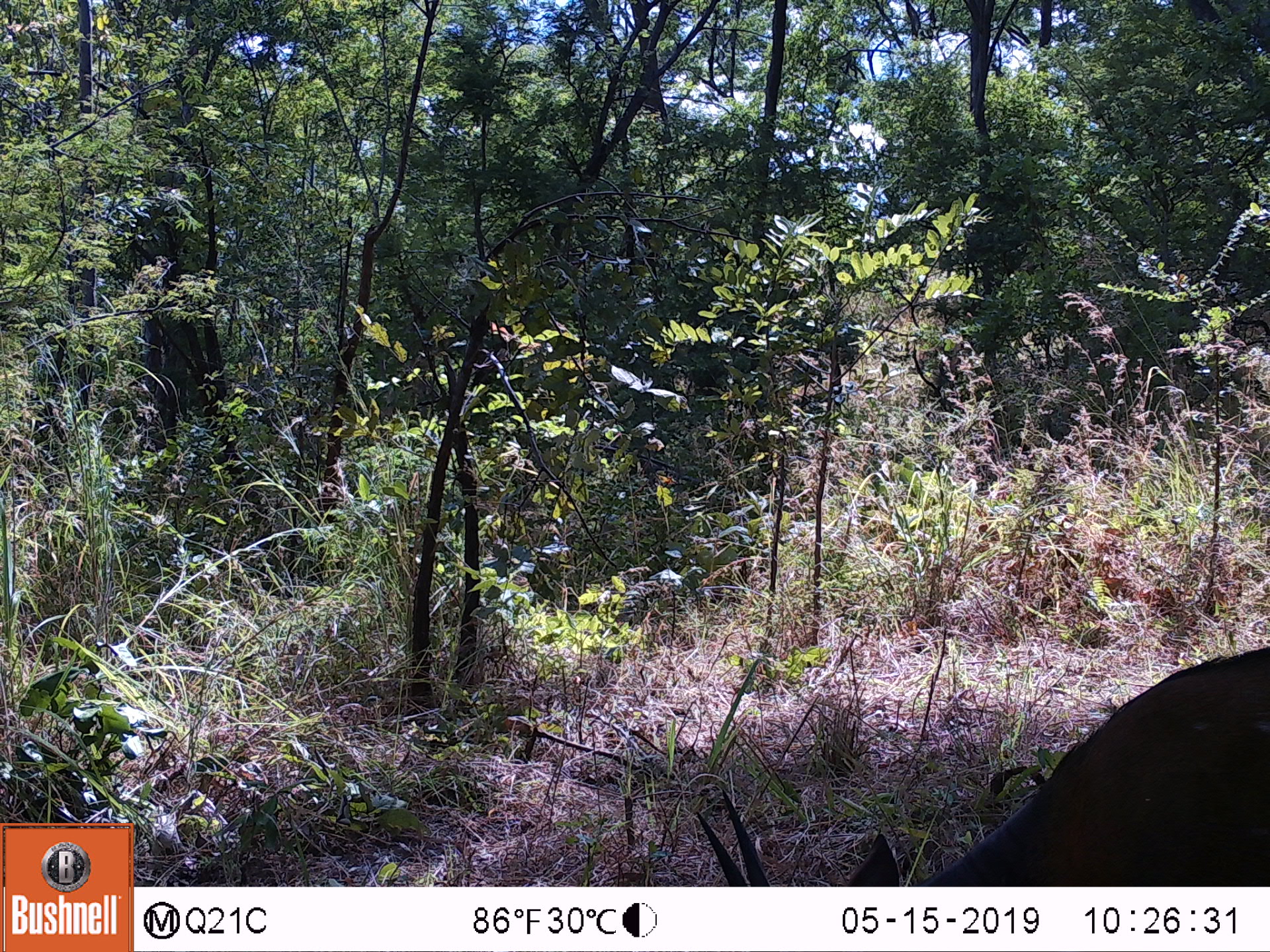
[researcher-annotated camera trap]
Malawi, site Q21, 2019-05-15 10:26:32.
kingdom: Animalia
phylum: Chordata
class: Mammalia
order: Artiodactyla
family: Bovidae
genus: Tragelaphus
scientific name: Tragelaphus sylvaticus sylvaticus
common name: cape bushbuck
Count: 1.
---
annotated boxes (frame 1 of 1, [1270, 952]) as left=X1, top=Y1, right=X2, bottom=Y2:
cape bushbuck: left=690, top=625, right=1270, bottom=881